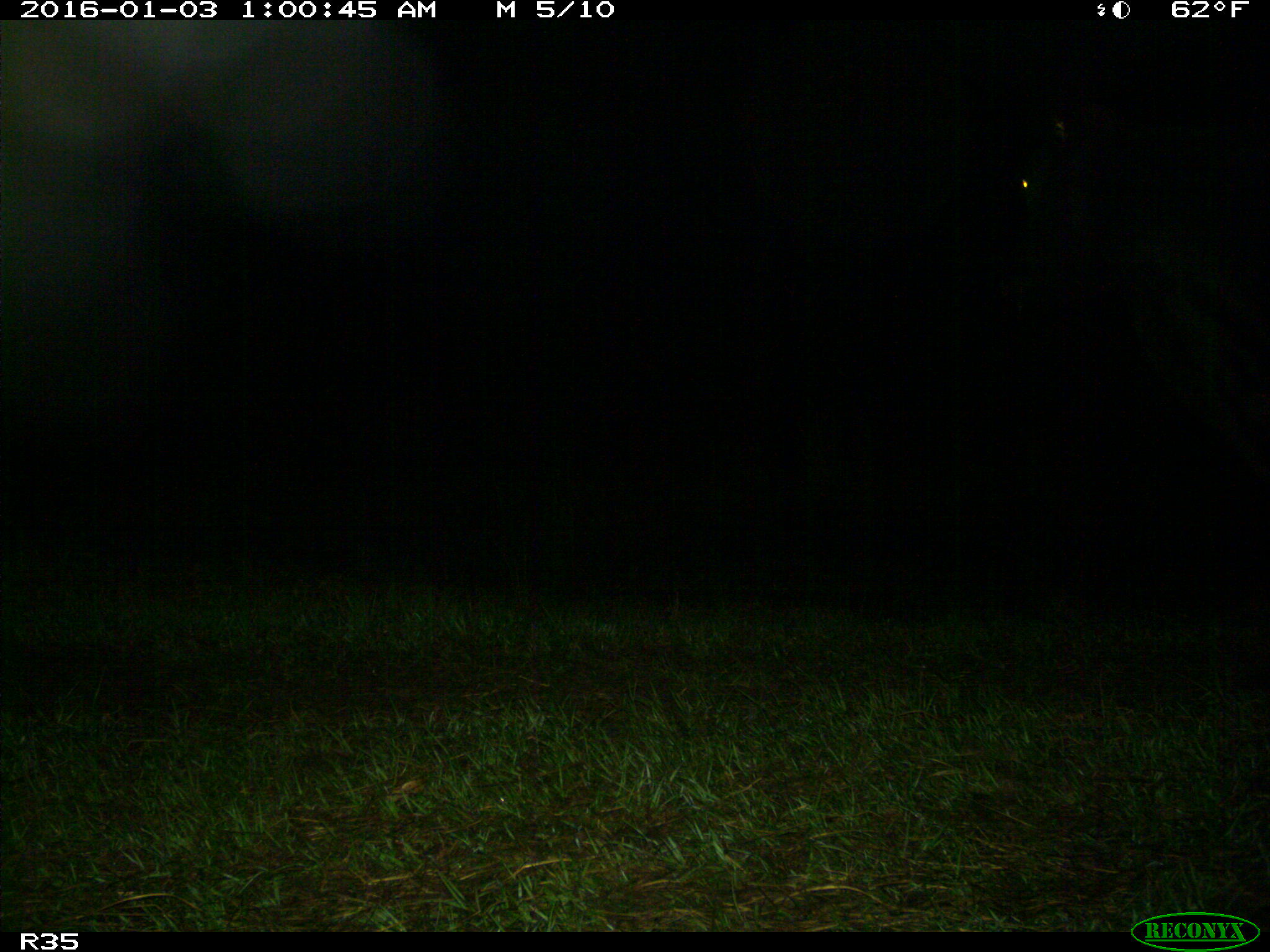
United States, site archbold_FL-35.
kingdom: Animalia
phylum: Chordata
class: Mammalia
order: Artiodactyla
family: Bovidae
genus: Bos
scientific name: Bos taurus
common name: domestic cow